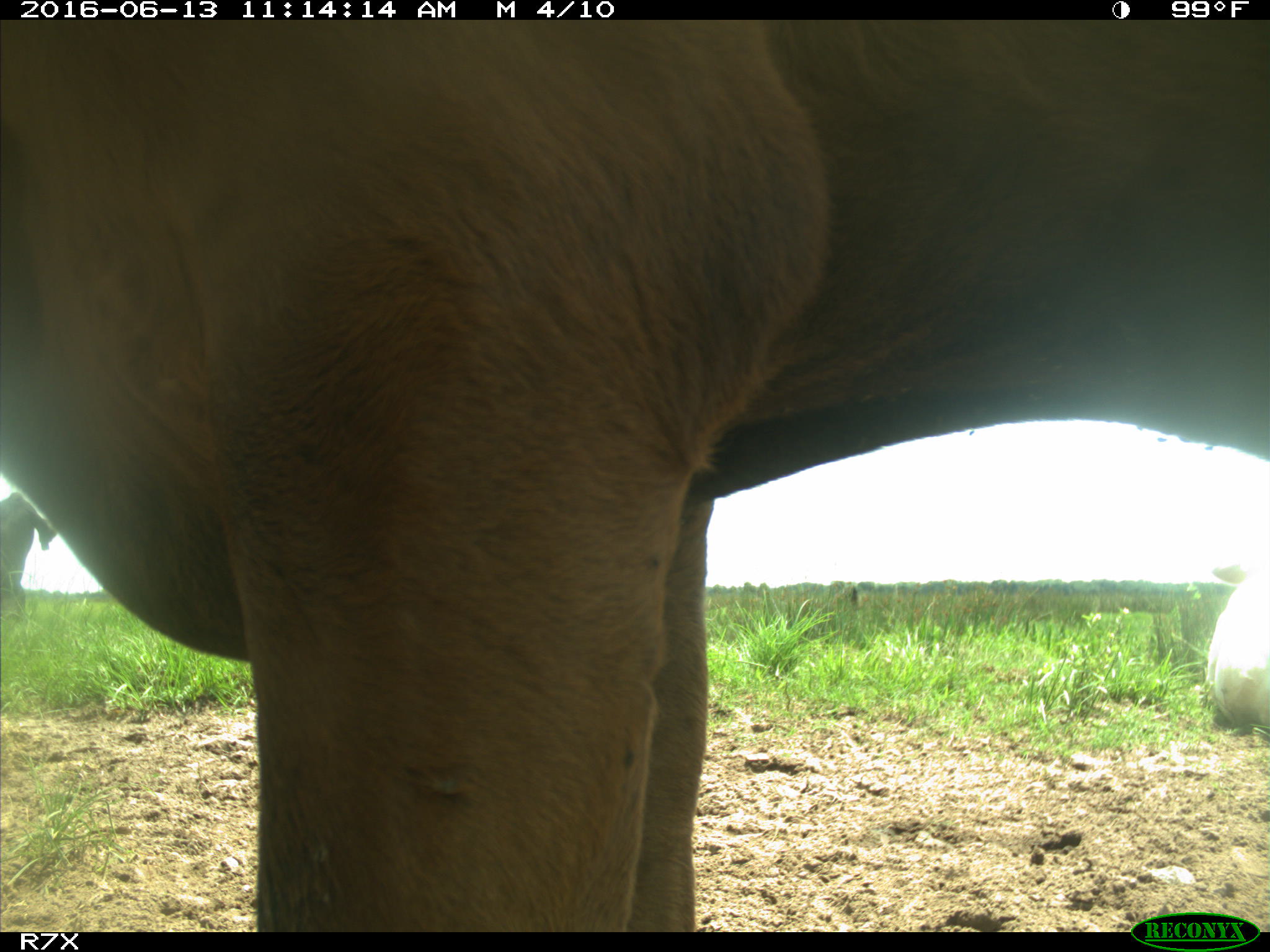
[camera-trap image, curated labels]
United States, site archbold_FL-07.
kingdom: Animalia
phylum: Chordata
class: Mammalia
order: Artiodactyla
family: Bovidae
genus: Bos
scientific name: Bos taurus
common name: domestic cow